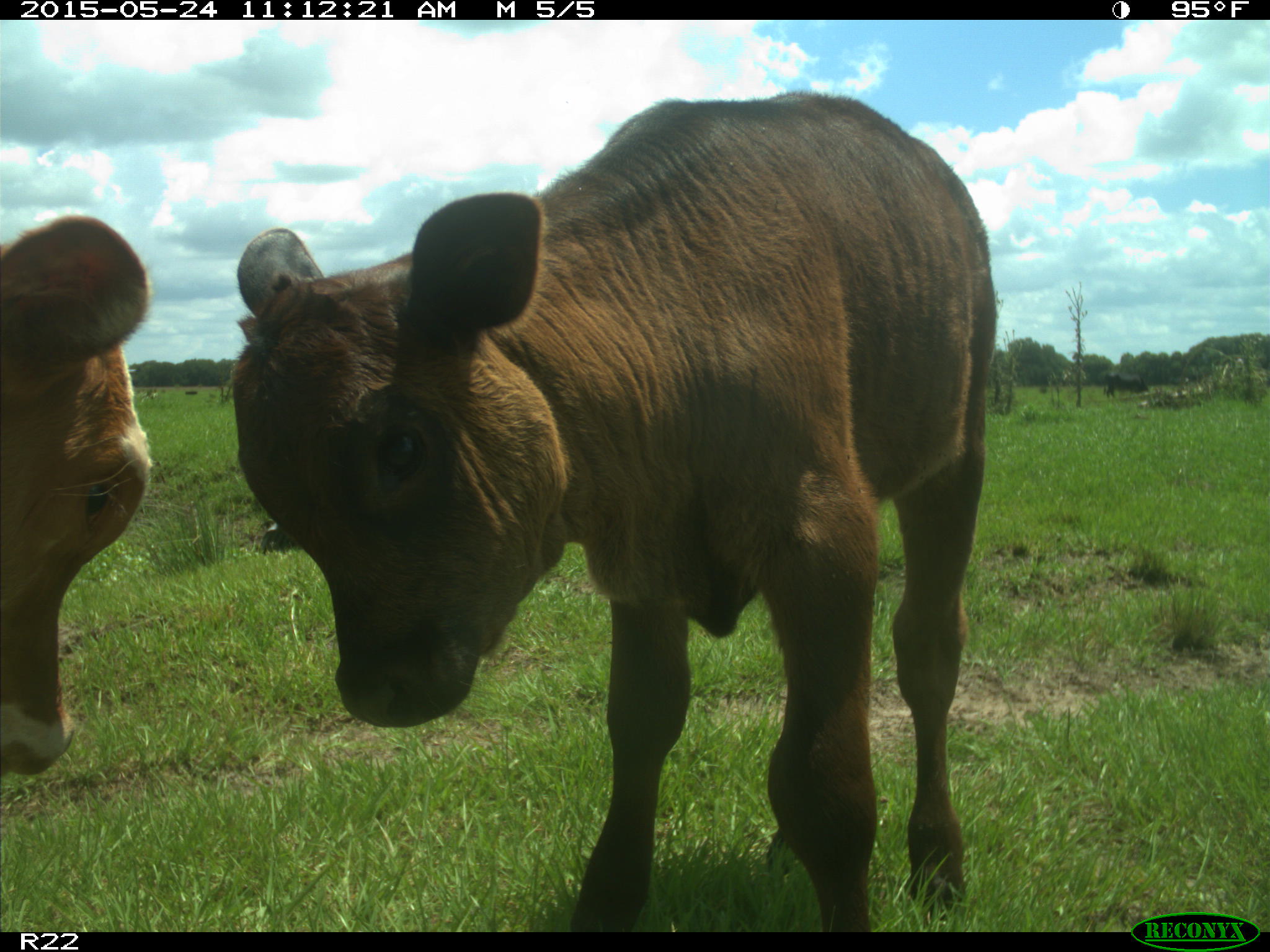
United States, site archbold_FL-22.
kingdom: Animalia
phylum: Chordata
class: Mammalia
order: Artiodactyla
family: Bovidae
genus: Bos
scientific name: Bos taurus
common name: domestic cow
Bos taurus (domestic cow).